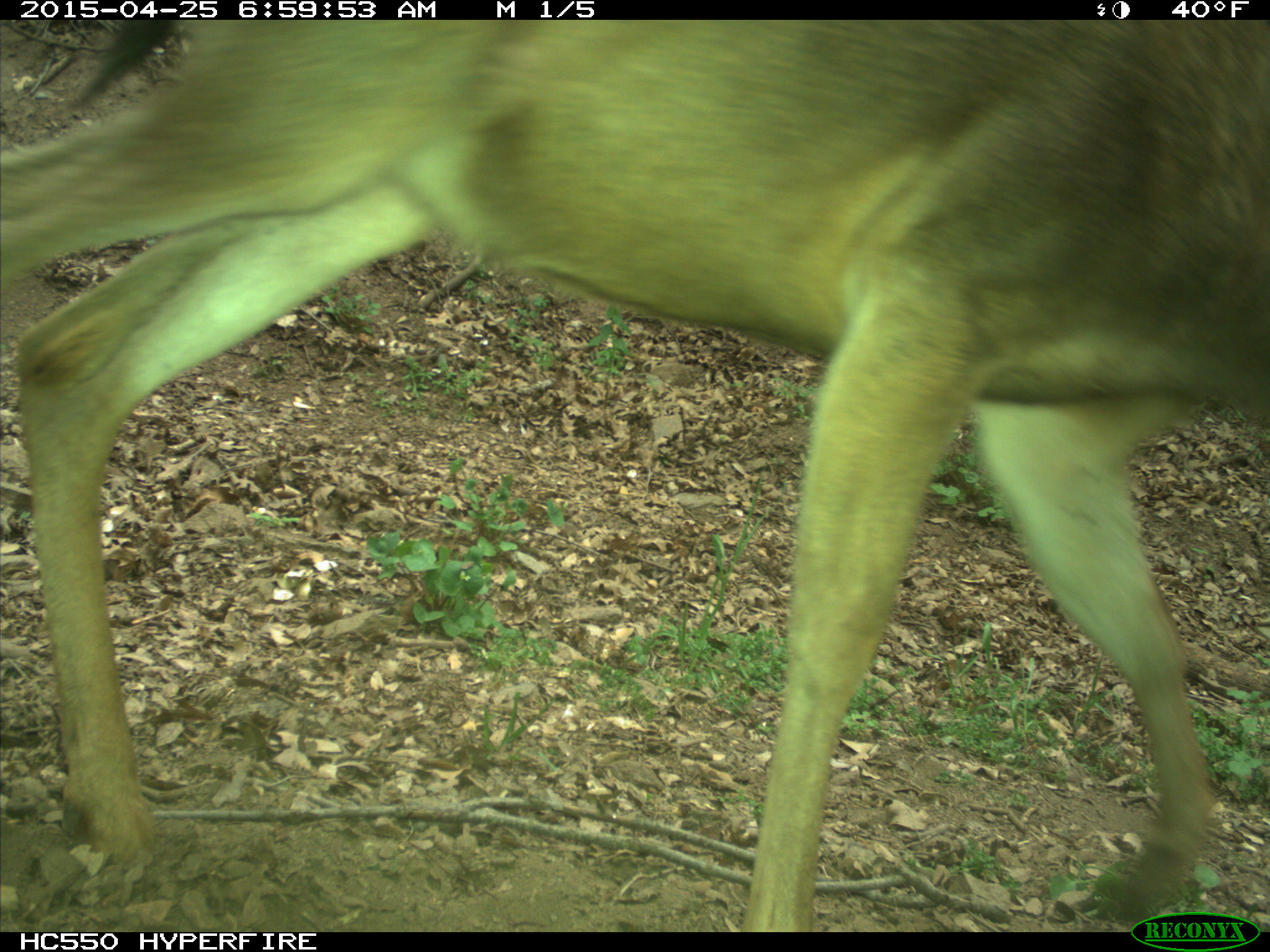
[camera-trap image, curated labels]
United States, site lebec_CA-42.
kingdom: Animalia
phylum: Chordata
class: Mammalia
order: Artiodactyla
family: Cervidae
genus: Odocoileus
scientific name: Odocoileus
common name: deer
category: unidentified deer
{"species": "unidentified deer (deer) (Odocoileus)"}